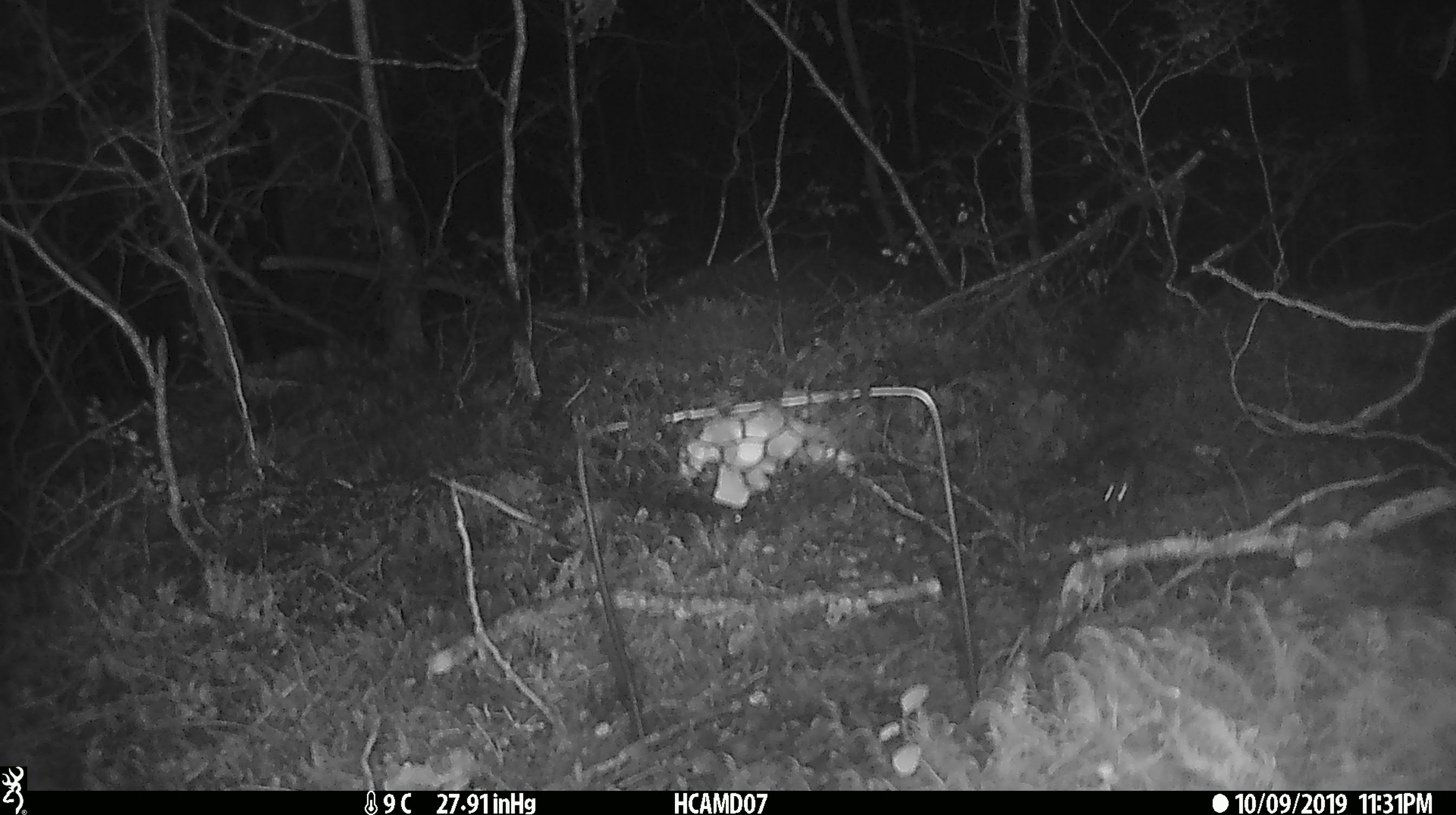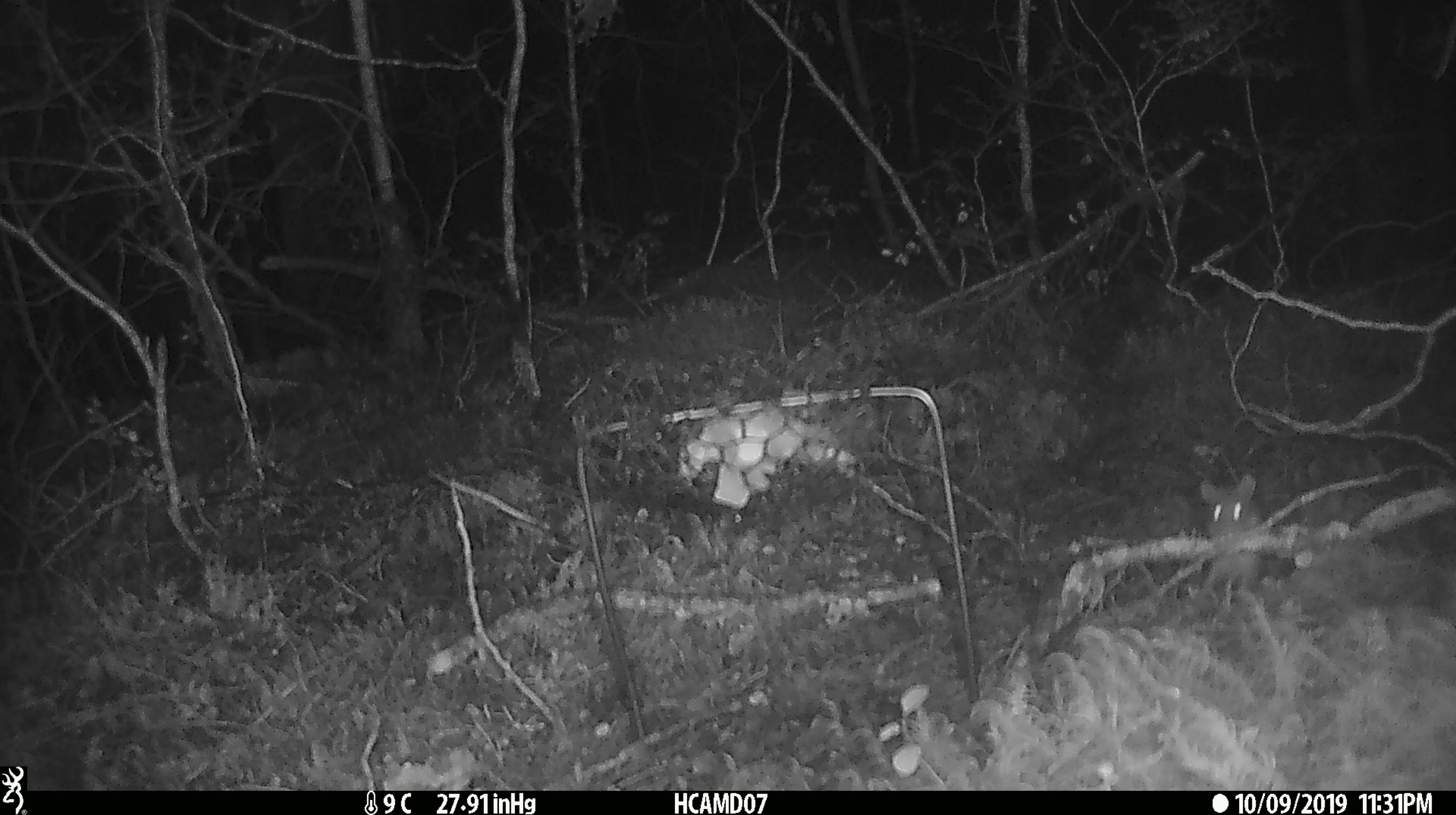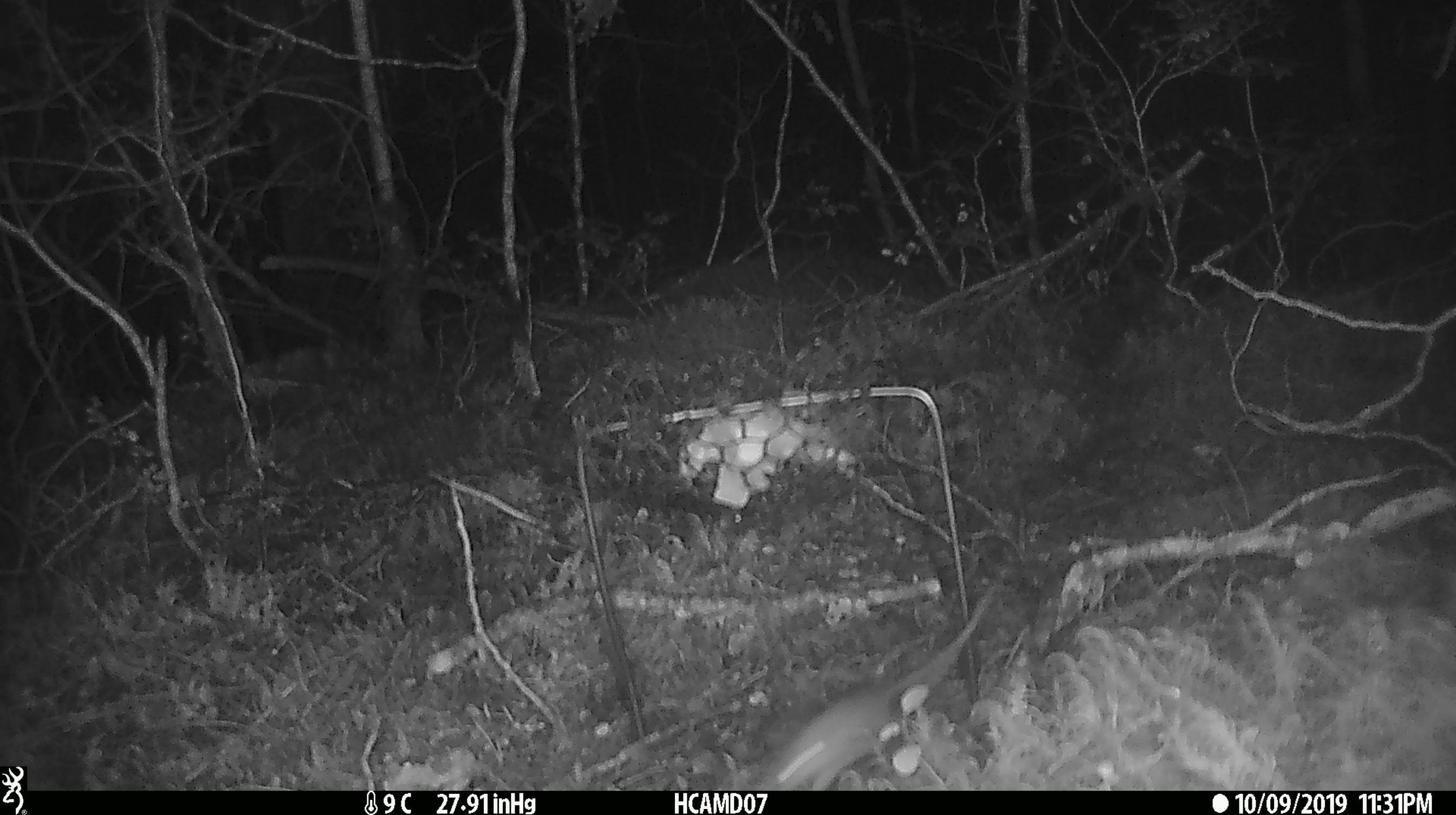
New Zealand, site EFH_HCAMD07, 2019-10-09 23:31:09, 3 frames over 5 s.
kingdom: Animalia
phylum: Chordata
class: Mammalia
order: Rodentia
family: Muridae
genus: Mus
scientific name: Mus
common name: mouse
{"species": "mouse (Mus)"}